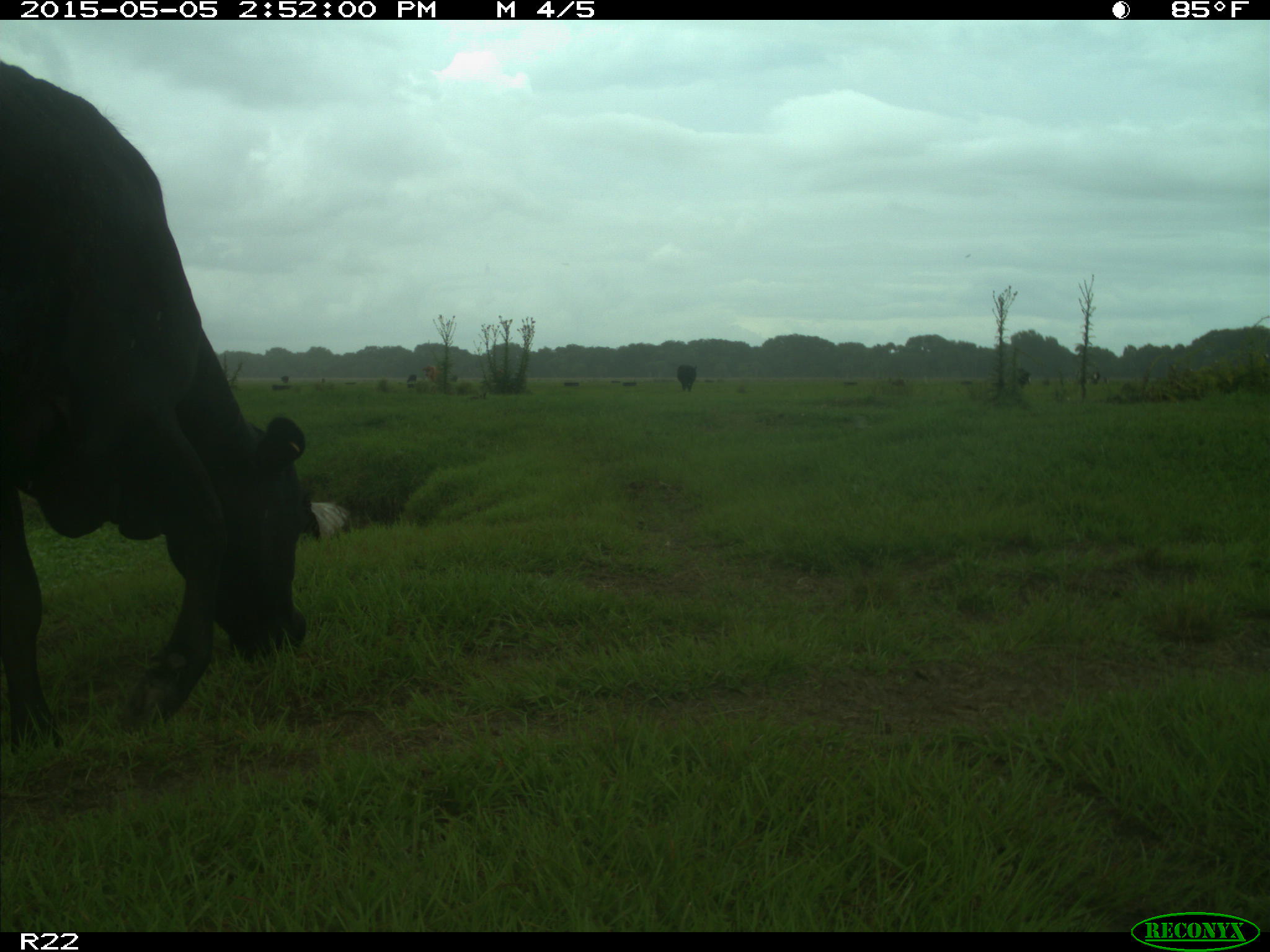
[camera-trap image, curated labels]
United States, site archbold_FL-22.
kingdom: Animalia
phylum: Chordata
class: Mammalia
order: Artiodactyla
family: Bovidae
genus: Bos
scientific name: Bos taurus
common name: domestic cow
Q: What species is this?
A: Bos taurus (domestic cow).